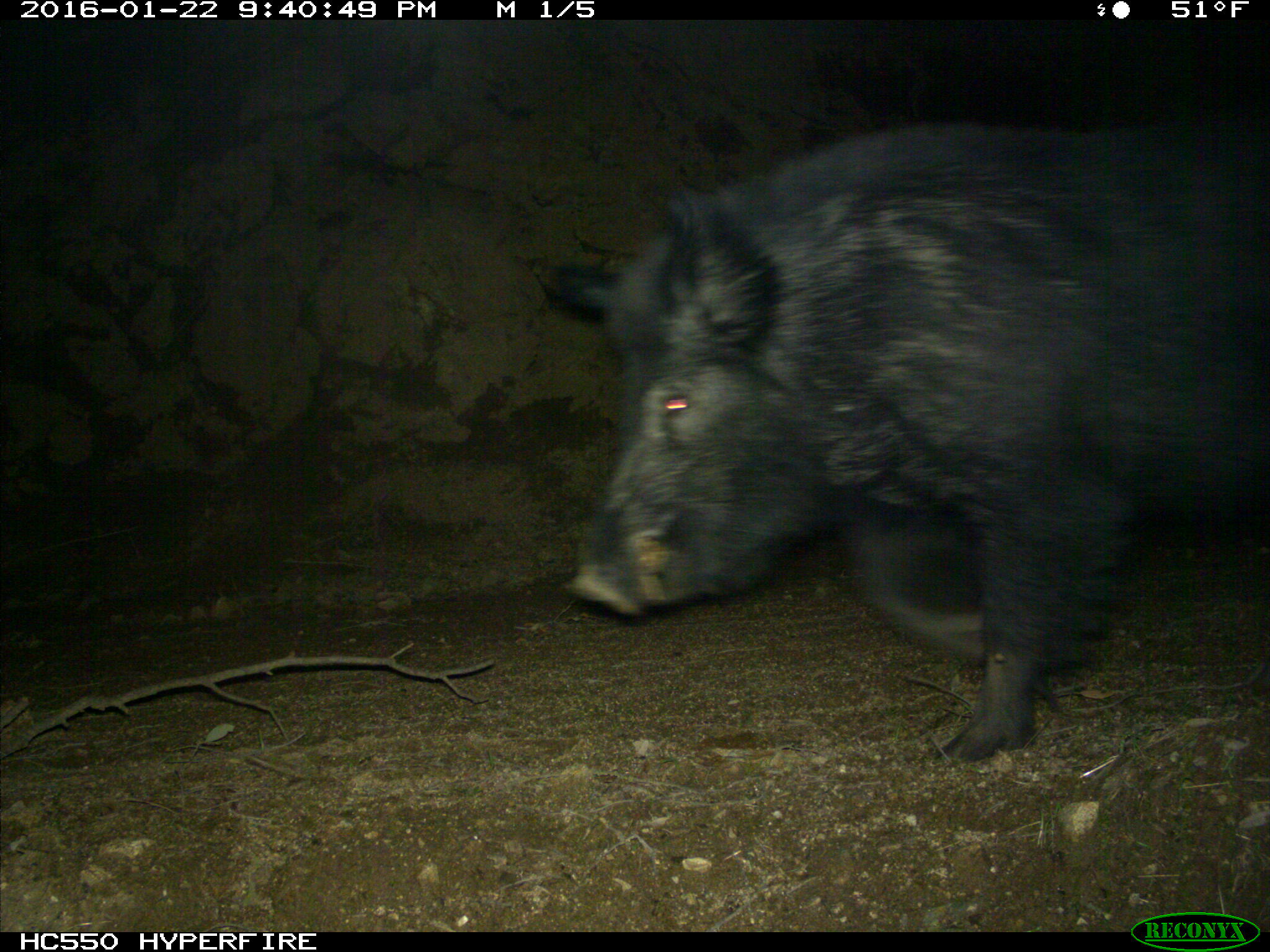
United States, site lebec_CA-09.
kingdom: Animalia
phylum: Chordata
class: Mammalia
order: Artiodactyla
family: Suidae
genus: Sus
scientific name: Sus scrofa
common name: wild boar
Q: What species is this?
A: Sus scrofa (wild boar).